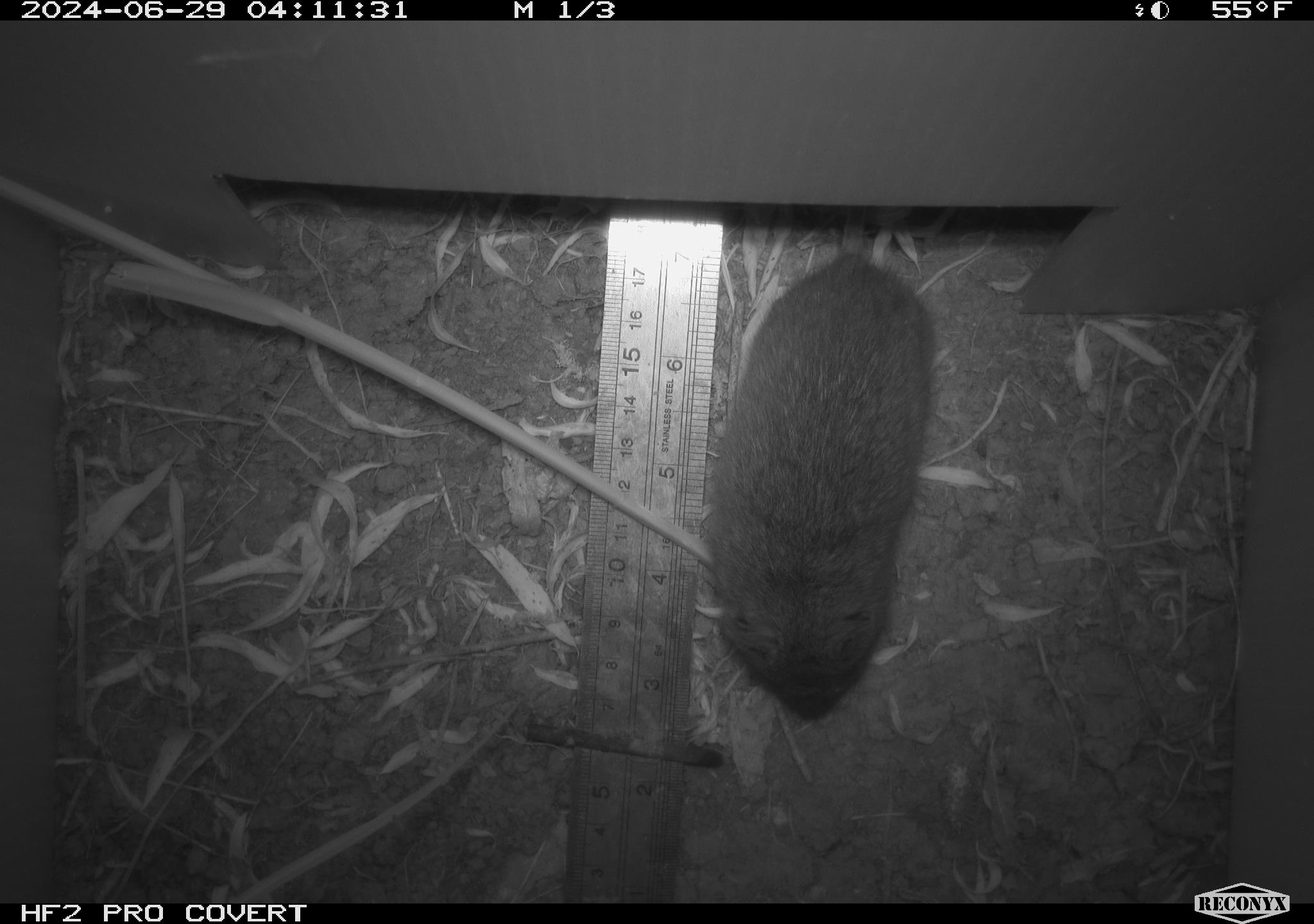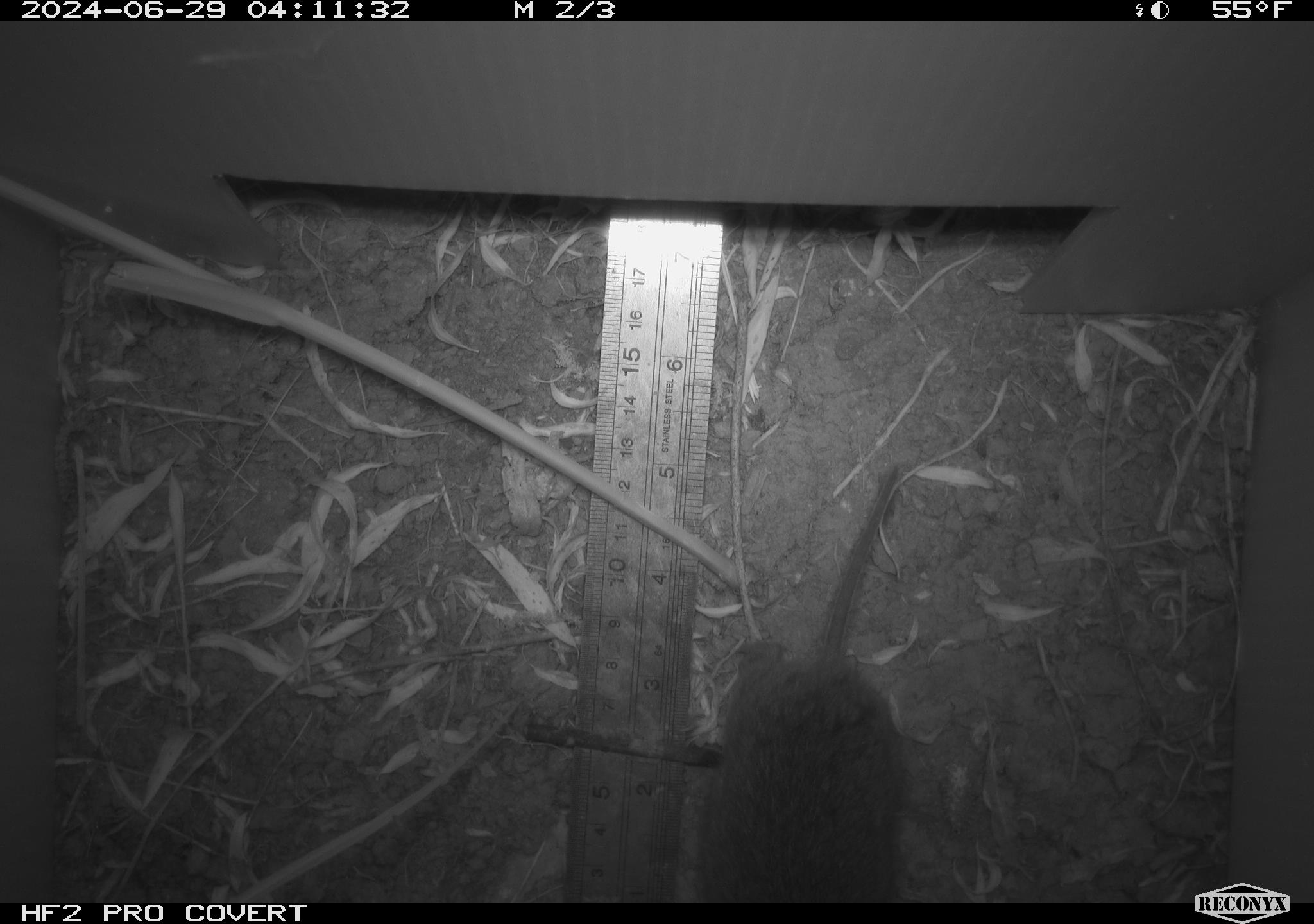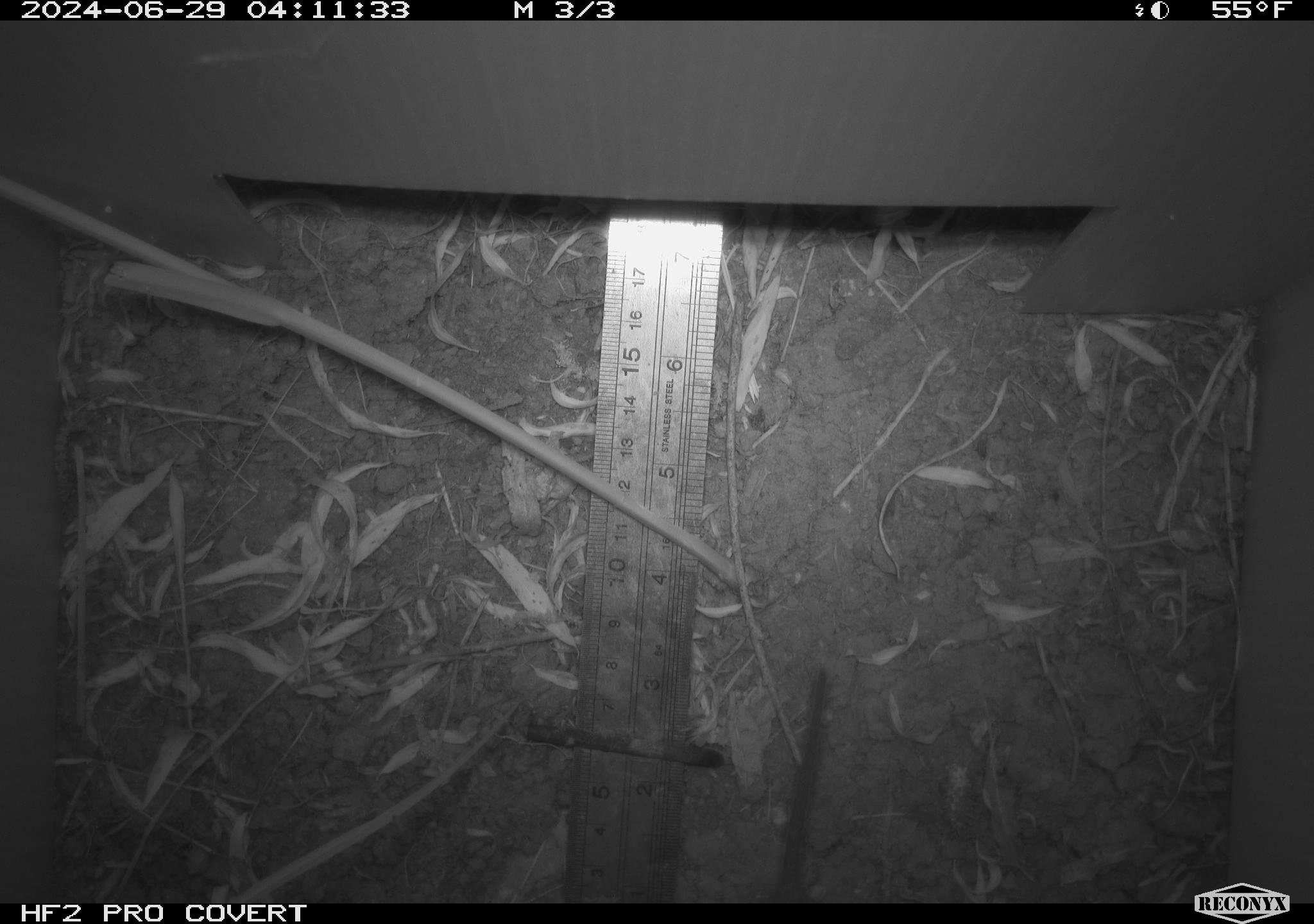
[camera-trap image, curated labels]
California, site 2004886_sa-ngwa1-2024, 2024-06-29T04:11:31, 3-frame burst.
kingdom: Animalia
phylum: Chordata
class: Mammalia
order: Rodentia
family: Cricetidae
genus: Microtus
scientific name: Microtus californicus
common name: california vole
California vole (Microtus californicus).